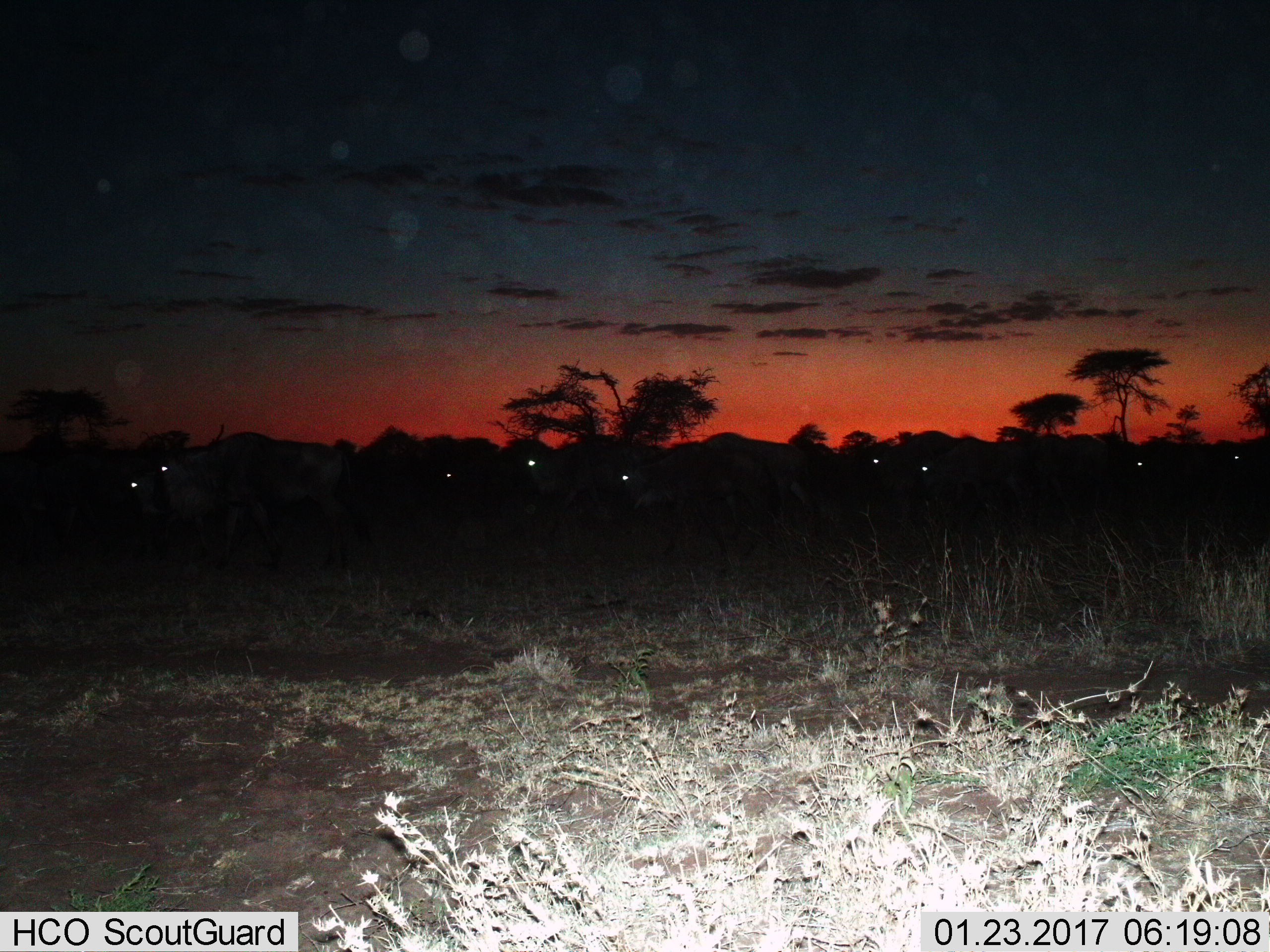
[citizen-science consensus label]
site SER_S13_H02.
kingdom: Animalia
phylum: Chordata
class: Mammalia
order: Artiodactyla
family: Bovidae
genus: Connochaetes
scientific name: Connochaetes taurinus taurinus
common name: blue wildebeest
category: wildebeestblue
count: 11-50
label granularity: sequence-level